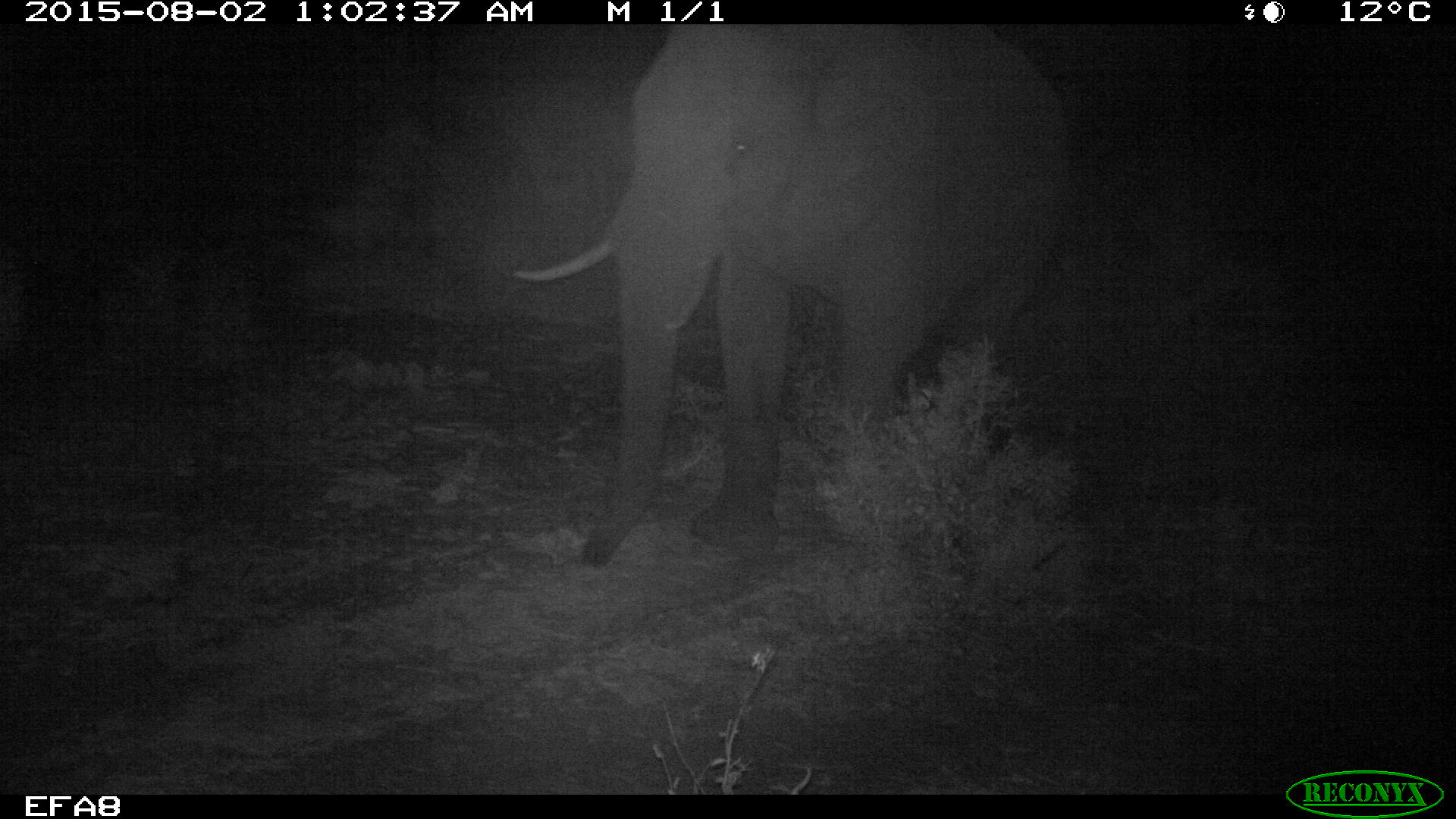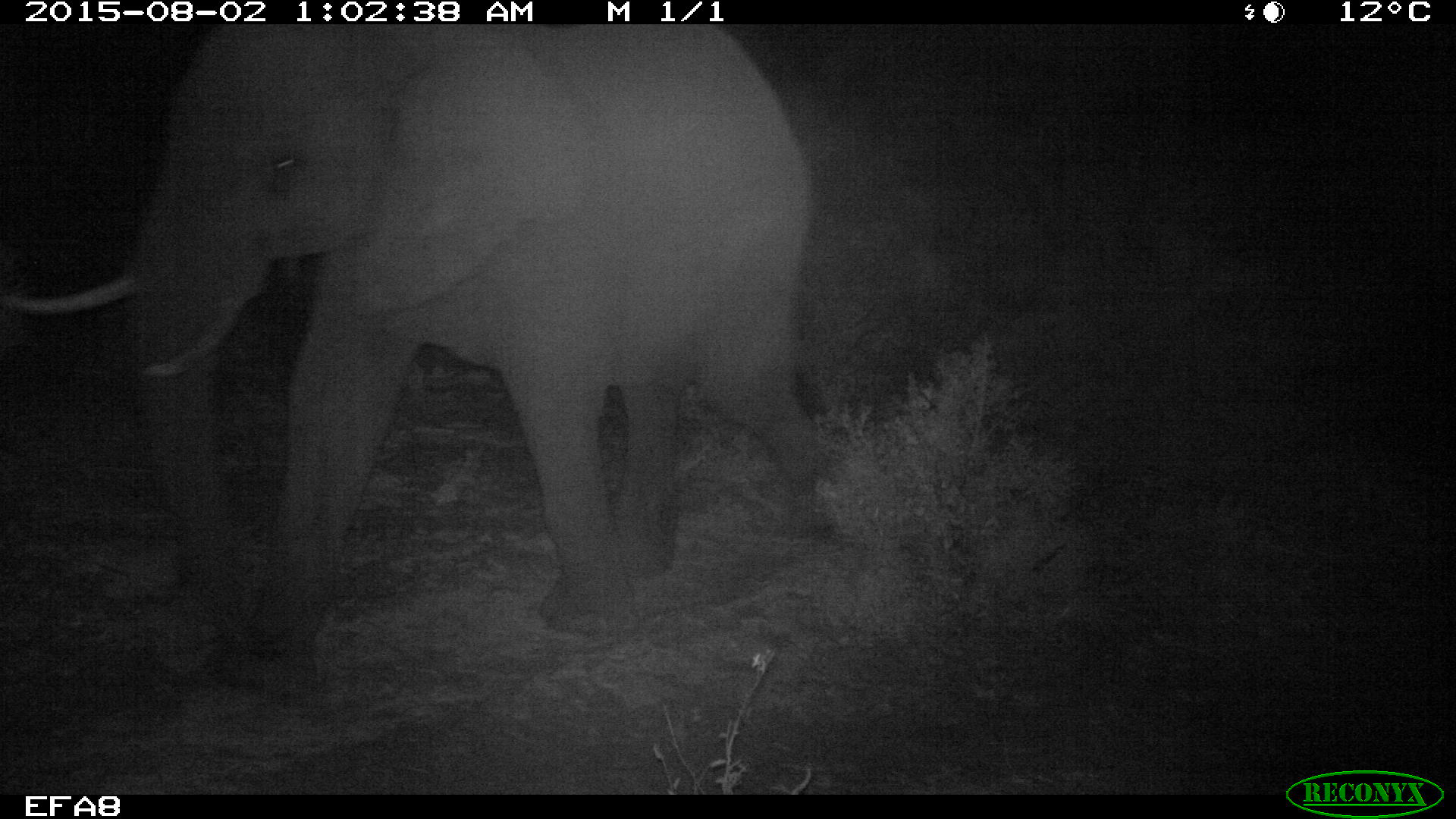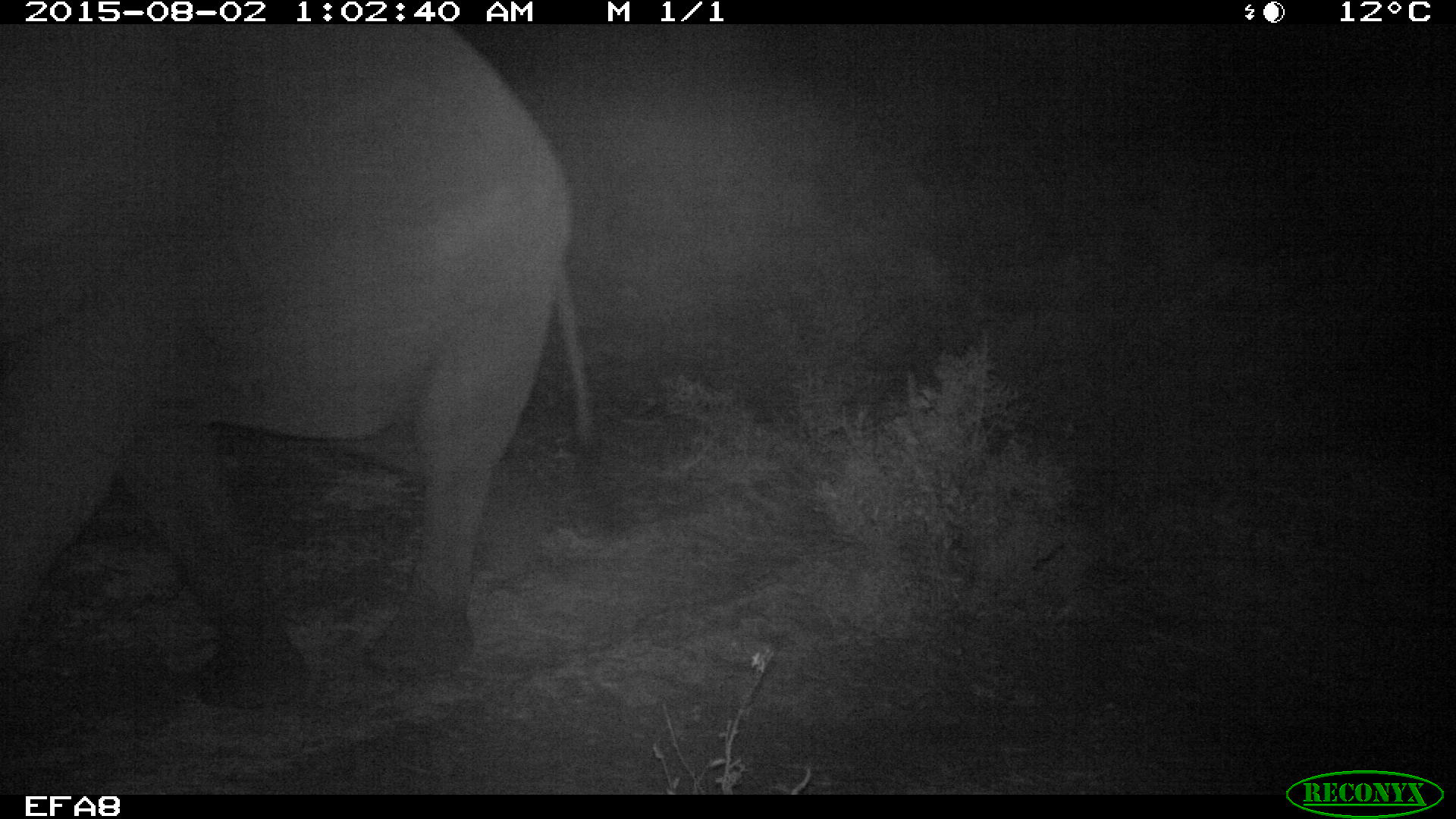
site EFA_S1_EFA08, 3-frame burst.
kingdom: Animalia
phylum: Chordata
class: Mammalia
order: Proboscidea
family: Elephantidae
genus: Loxodonta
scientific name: Loxodonta africana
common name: african bush elephant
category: elephant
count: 1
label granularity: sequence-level